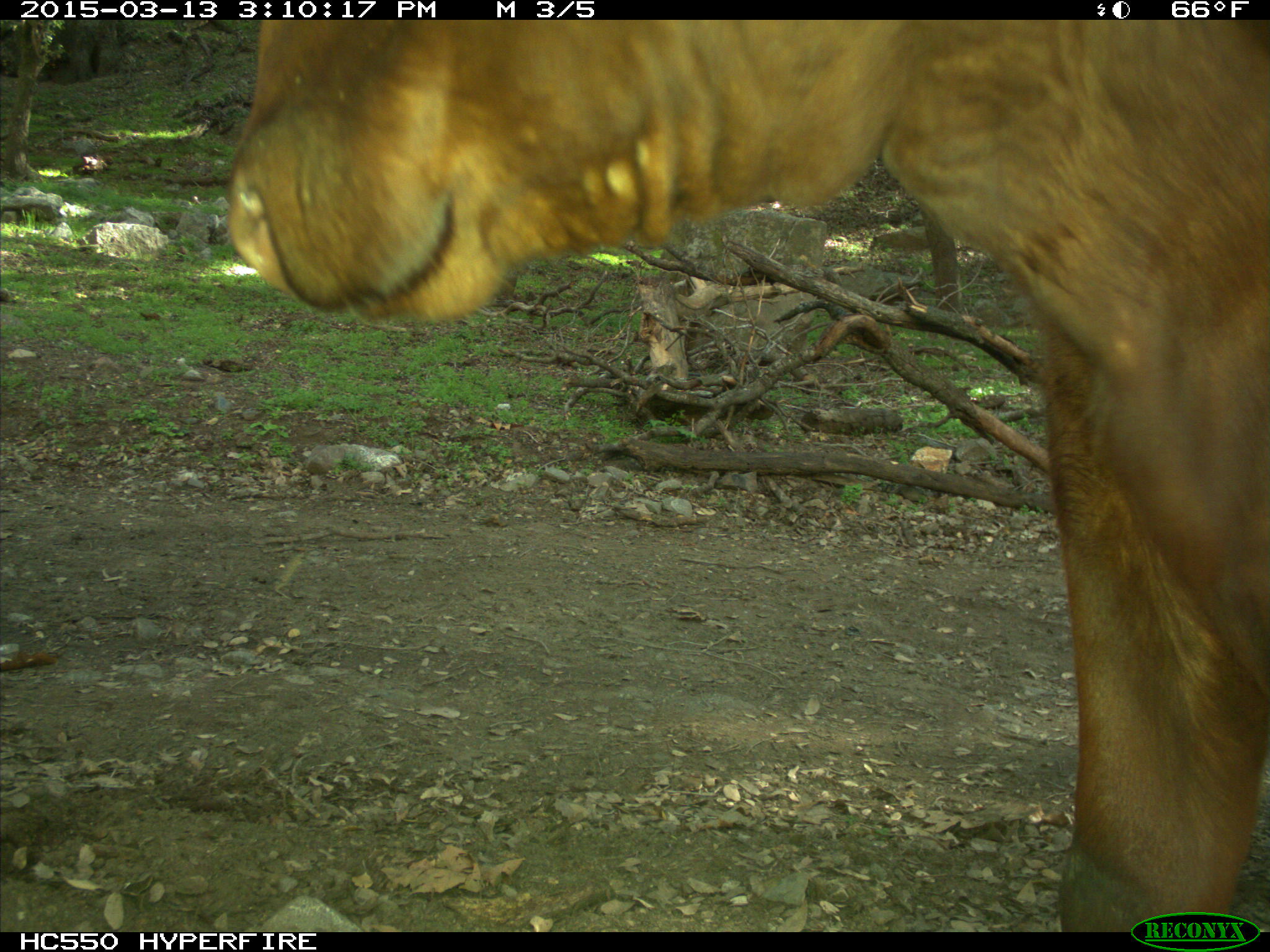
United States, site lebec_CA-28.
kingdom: Animalia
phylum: Chordata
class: Mammalia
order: Artiodactyla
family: Bovidae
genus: Bos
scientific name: Bos taurus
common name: domestic cow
Bos taurus (domestic cow).